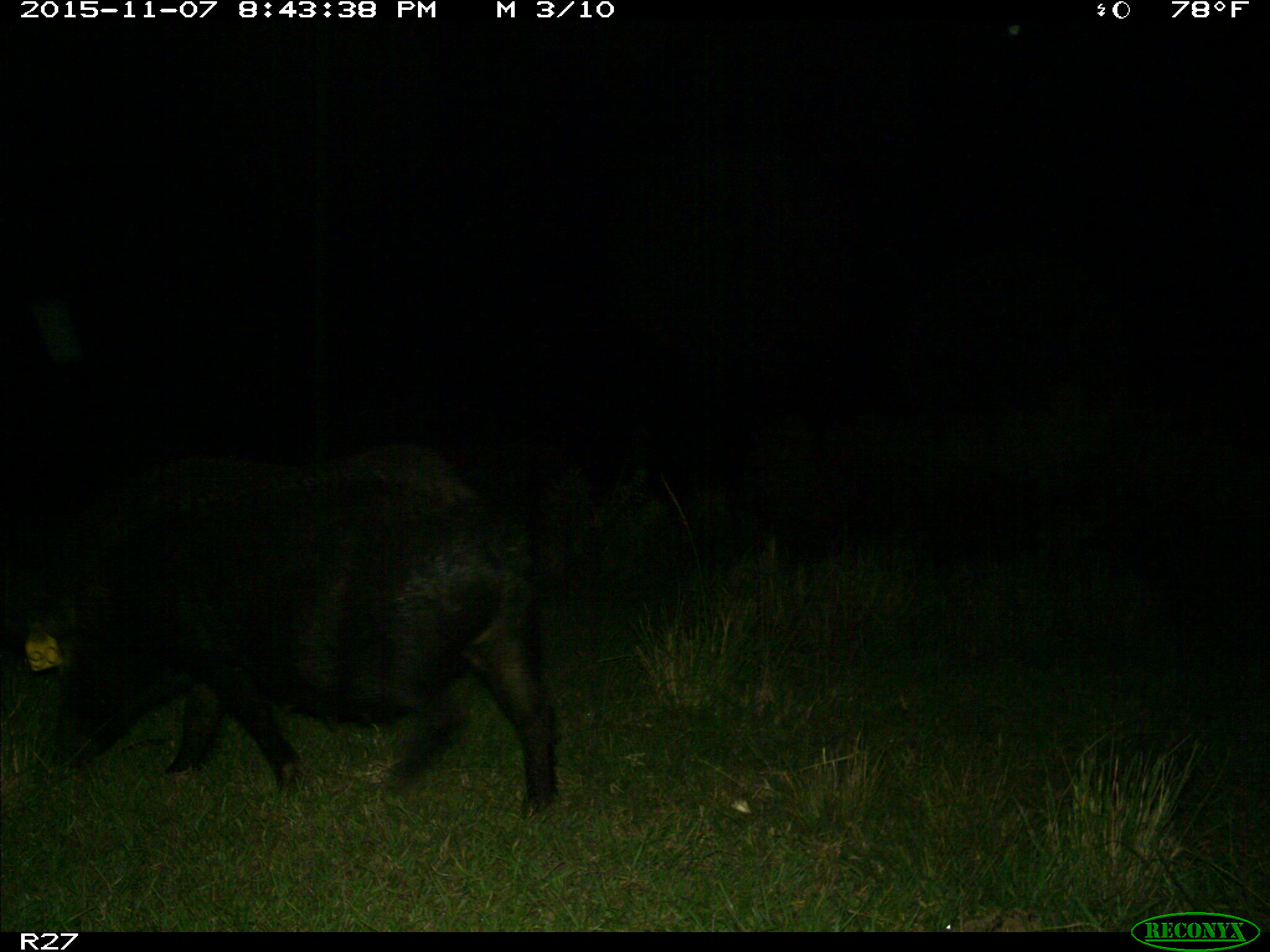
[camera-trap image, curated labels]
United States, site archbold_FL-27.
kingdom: Animalia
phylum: Chordata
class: Mammalia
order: Artiodactyla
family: Suidae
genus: Sus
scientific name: Sus scrofa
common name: wild boar